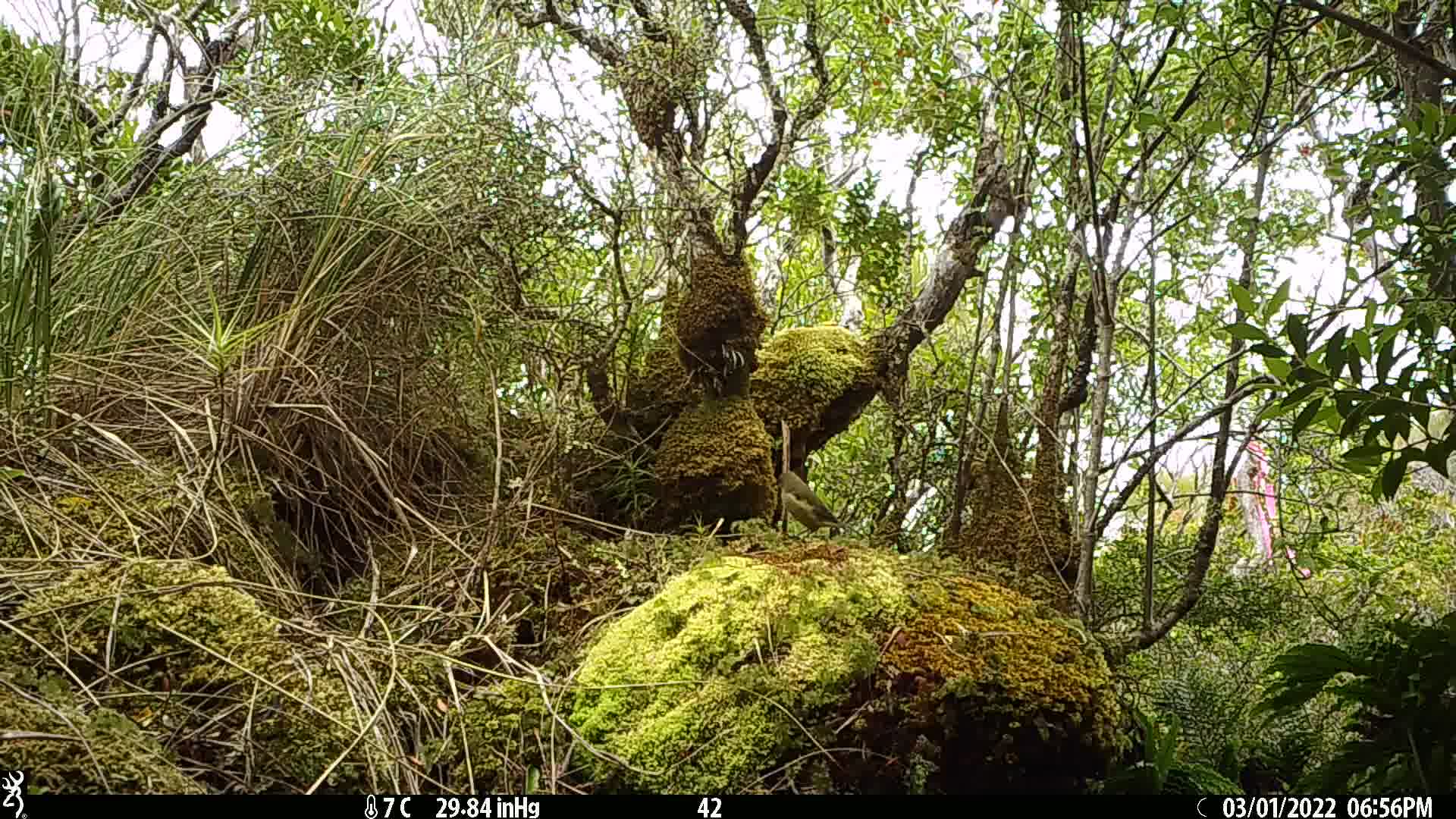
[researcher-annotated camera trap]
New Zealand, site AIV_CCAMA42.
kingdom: Animalia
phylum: Chordata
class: Aves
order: Passeriformes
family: Meliphagidae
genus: Anthornis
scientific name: Anthornis melanura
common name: new zealand bellbird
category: bellbird